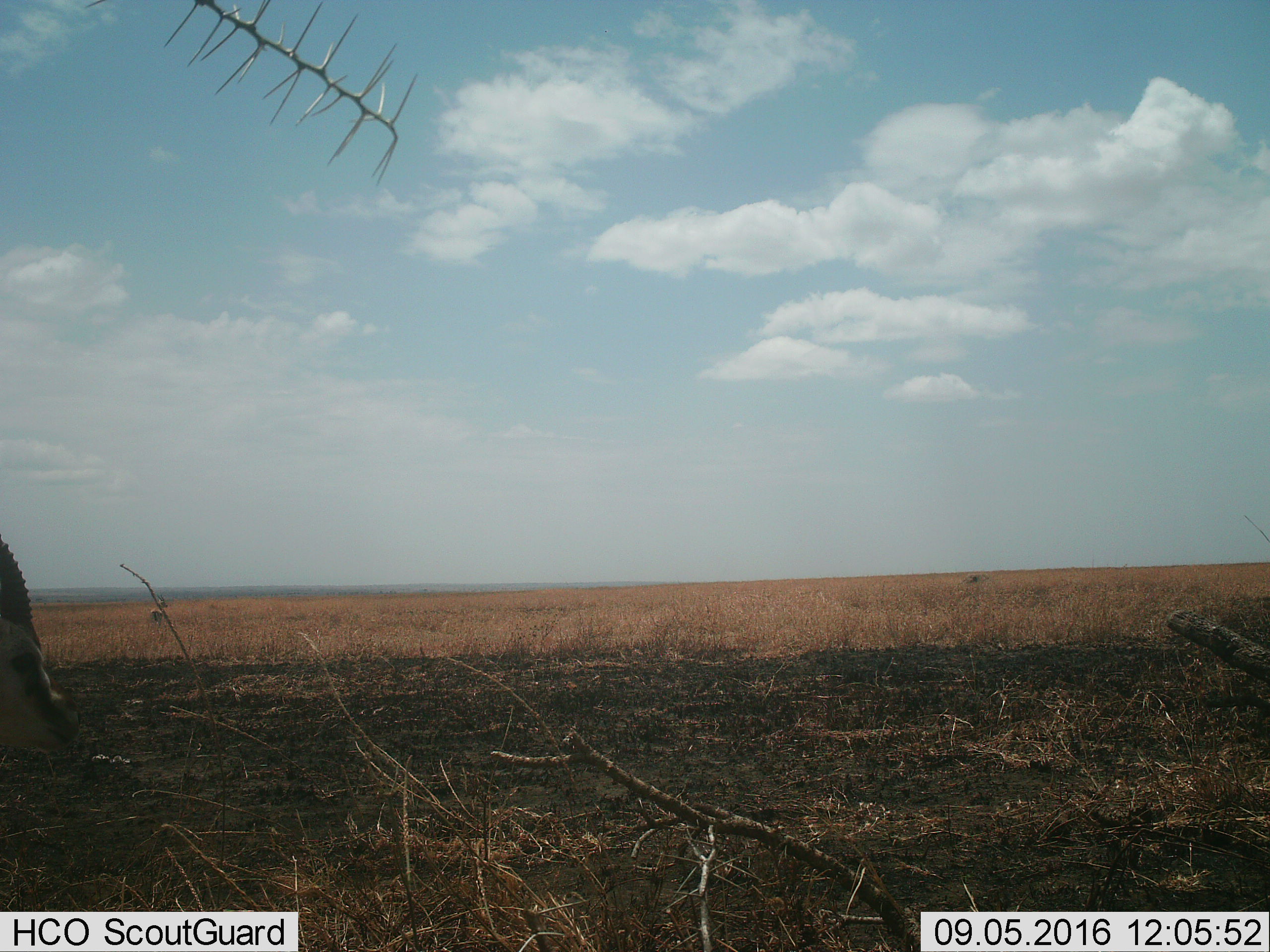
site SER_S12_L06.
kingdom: Animalia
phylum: Chordata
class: Mammalia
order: Artiodactyla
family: Bovidae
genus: Eudorcas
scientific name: Eudorcas thomsonii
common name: thomson's gazelle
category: gazellethomsons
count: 2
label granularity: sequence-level